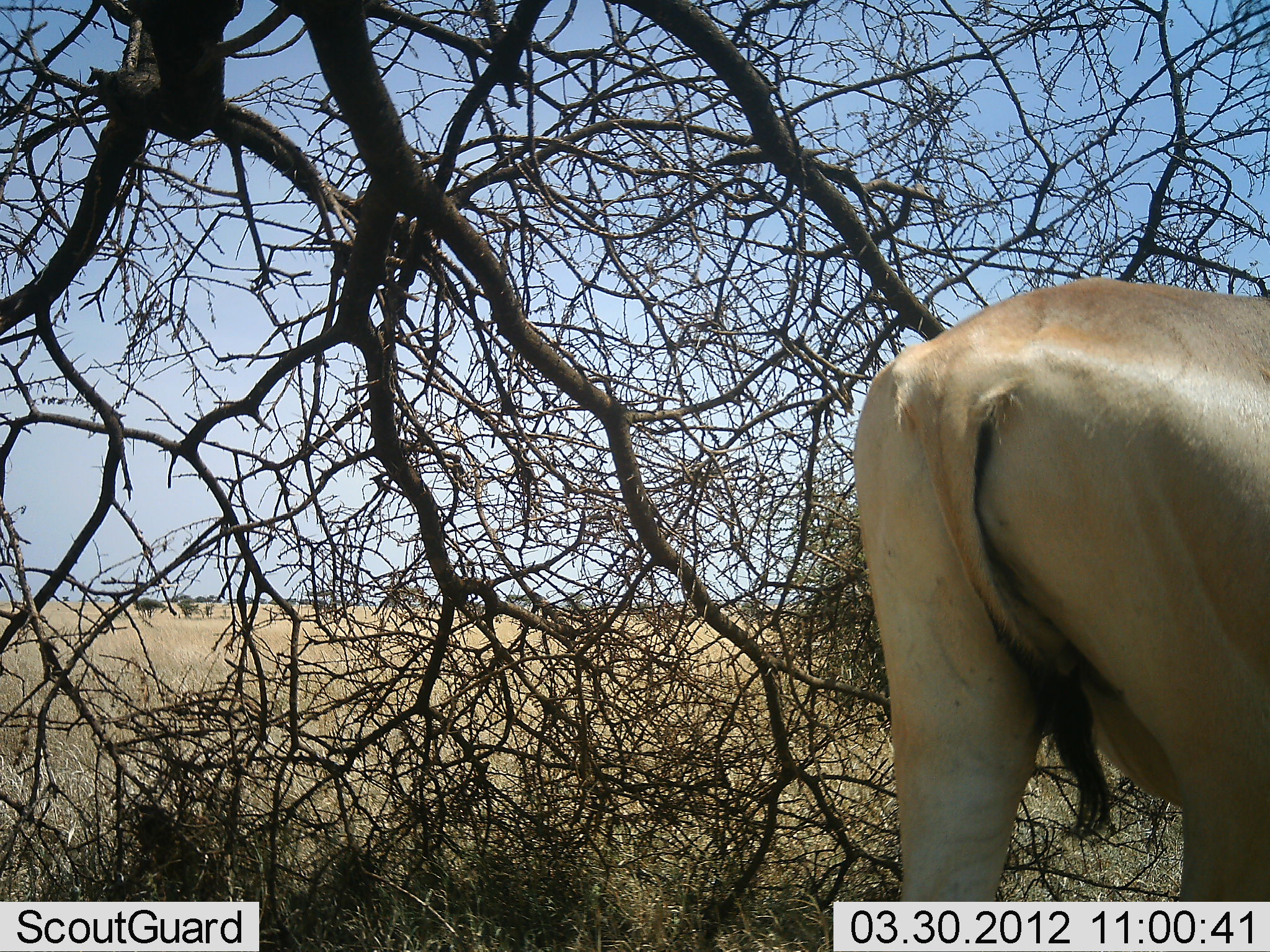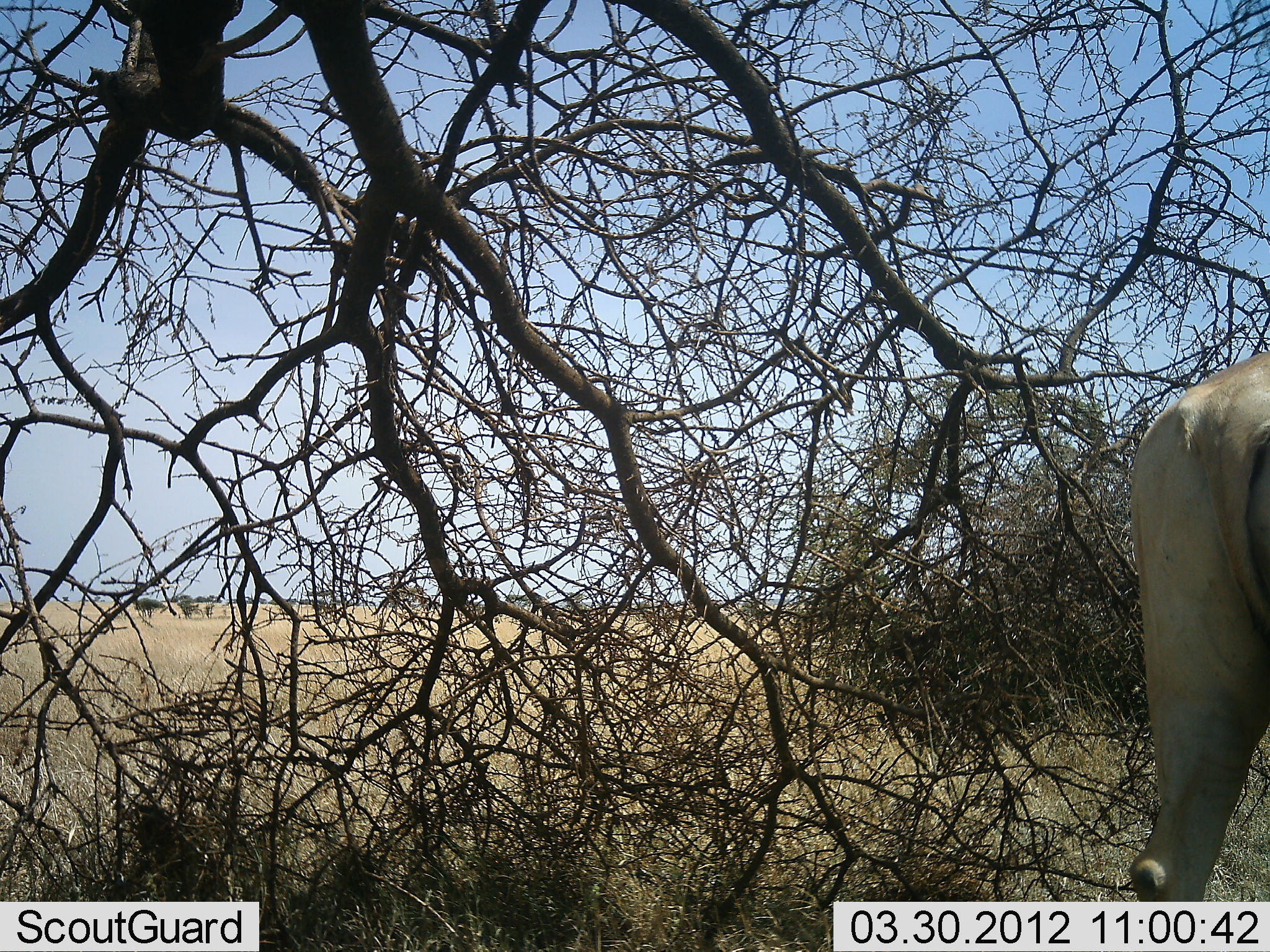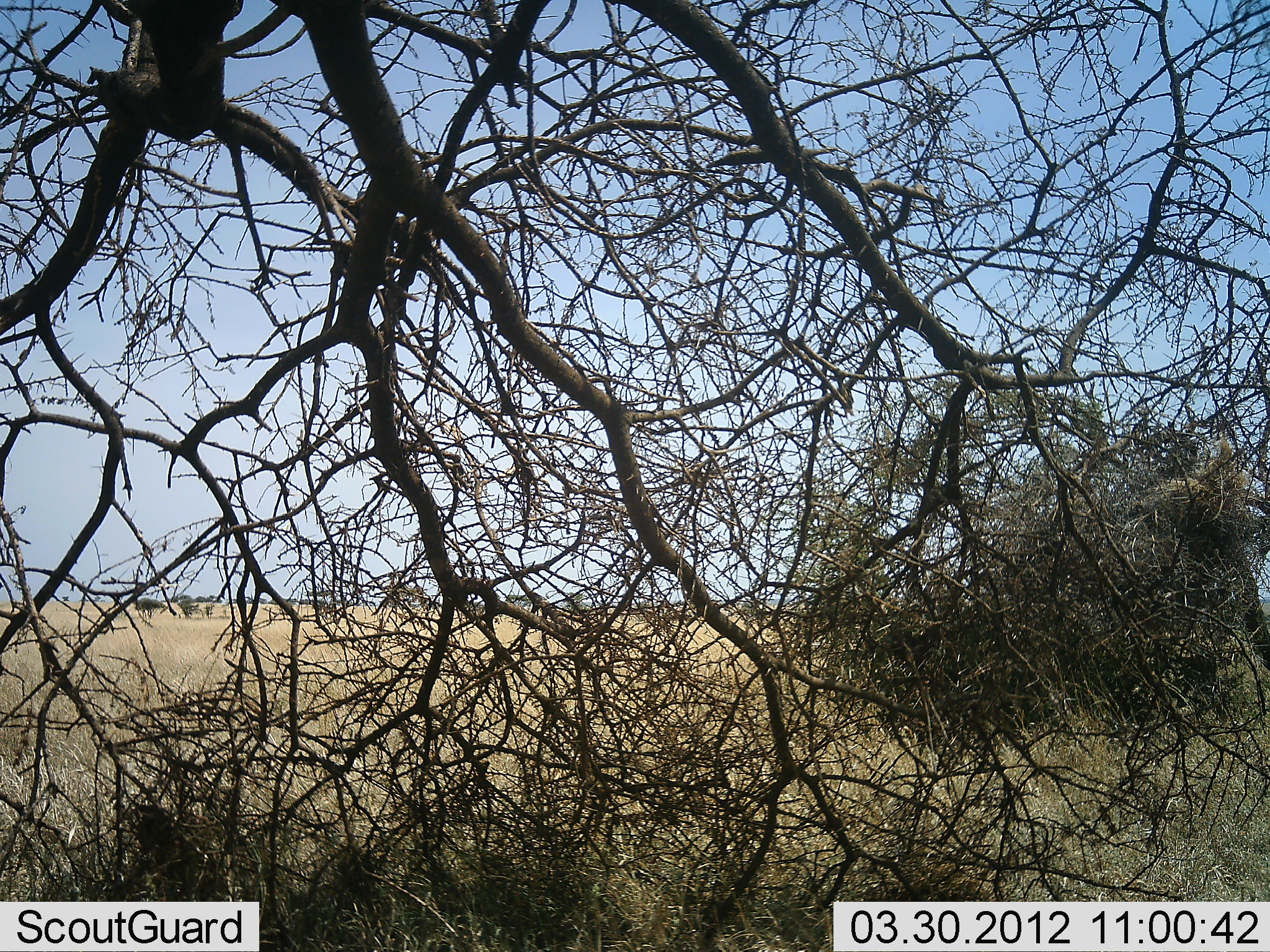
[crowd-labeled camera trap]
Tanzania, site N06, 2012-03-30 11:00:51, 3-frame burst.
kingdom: Animalia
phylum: Chordata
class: Mammalia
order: Artiodactyla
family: Bovidae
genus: Alcelaphus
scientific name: Alcelaphus buselaphus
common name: hartebeest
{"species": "hartebeest (Alcelaphus buselaphus)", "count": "1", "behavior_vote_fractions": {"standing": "17%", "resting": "0%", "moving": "89%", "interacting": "0%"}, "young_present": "0%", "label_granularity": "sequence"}